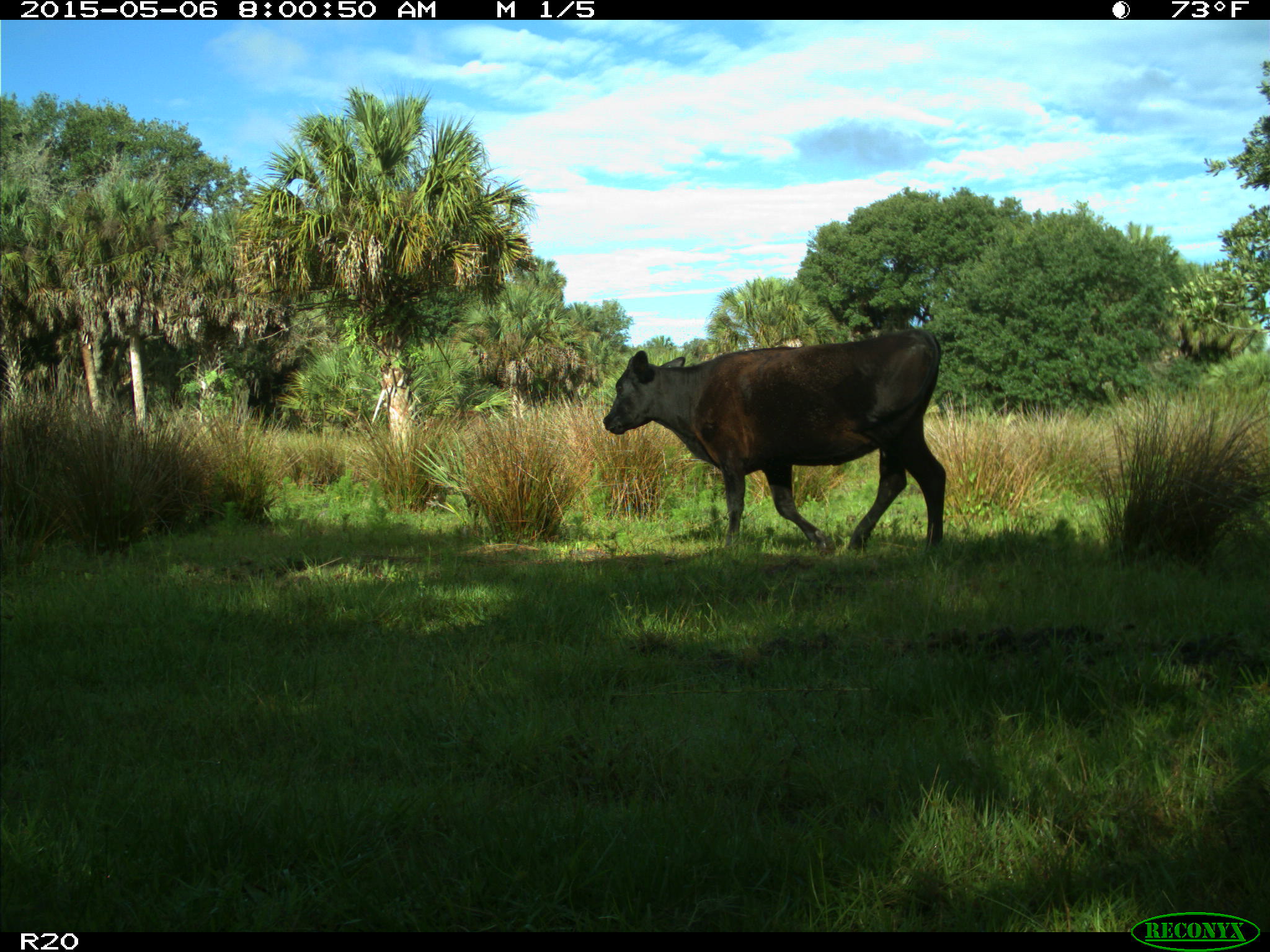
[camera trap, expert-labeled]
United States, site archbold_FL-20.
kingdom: Animalia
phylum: Chordata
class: Mammalia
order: Artiodactyla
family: Bovidae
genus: Bos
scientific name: Bos taurus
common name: domestic cow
Bos taurus (domestic cow).